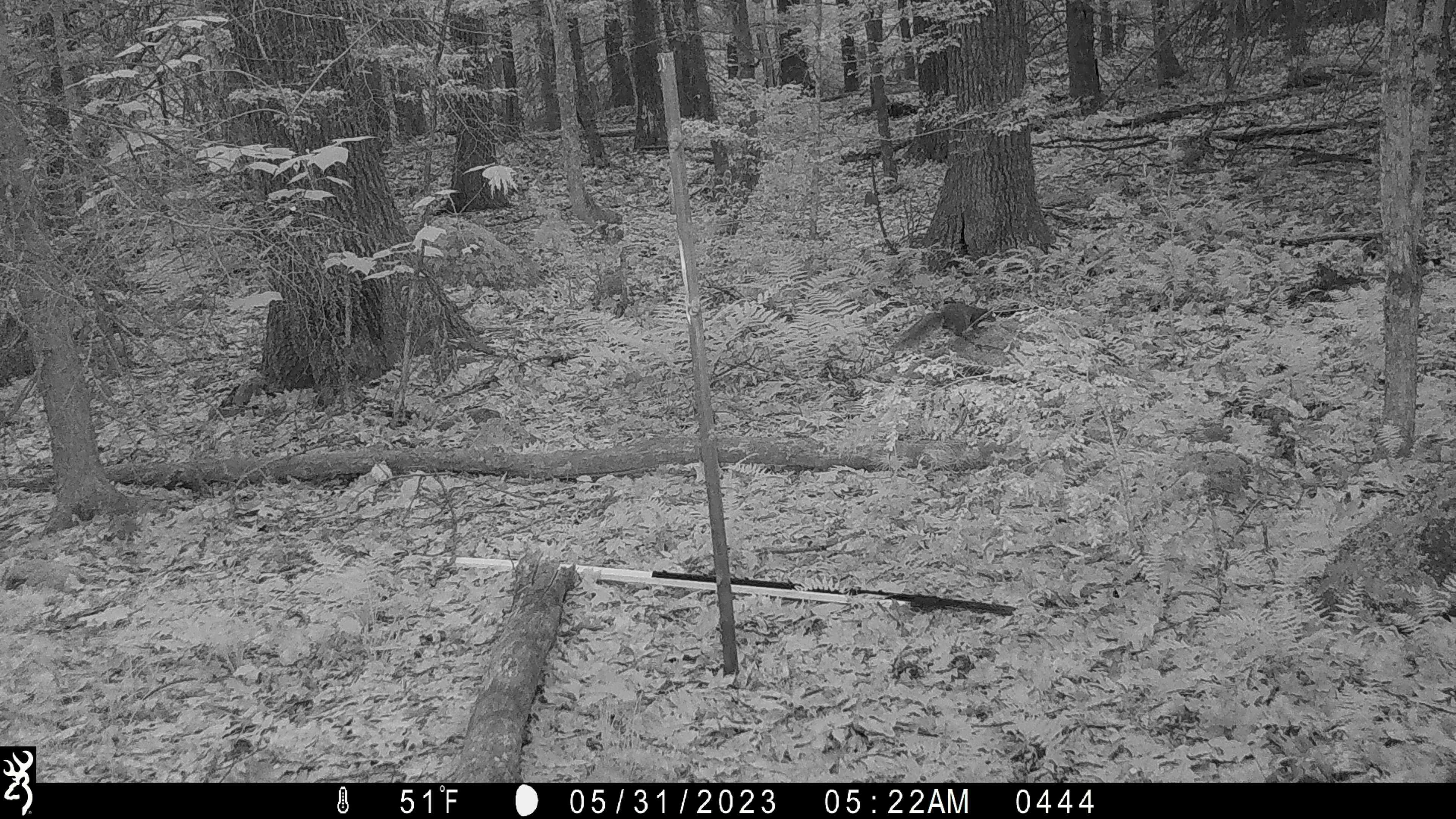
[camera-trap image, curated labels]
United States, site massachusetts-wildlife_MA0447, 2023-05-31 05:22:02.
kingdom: Animalia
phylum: Chordata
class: Mammalia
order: Rodentia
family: Sciuridae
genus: Sciurus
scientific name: Sciurus carolinensis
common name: gray squirrel